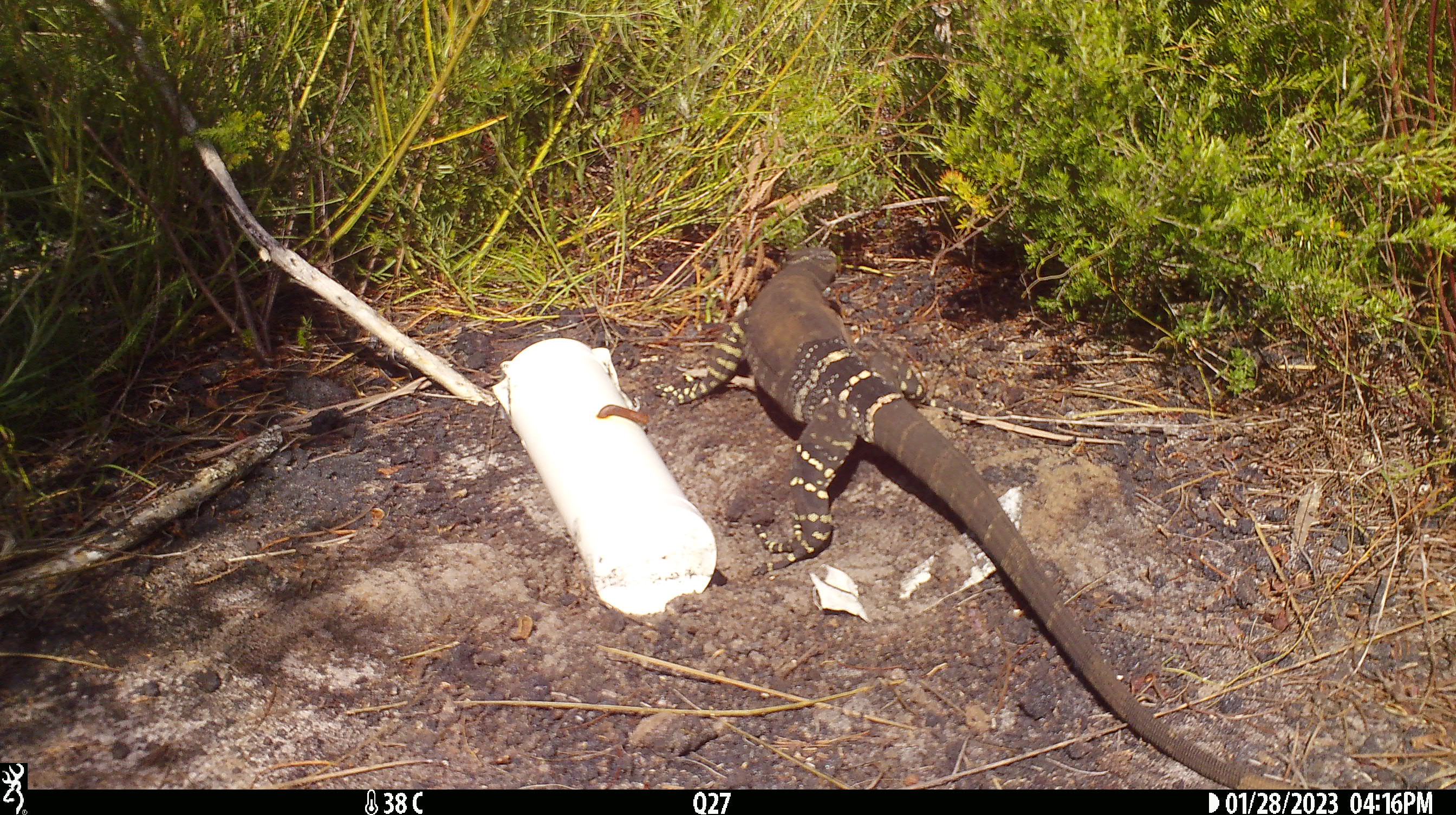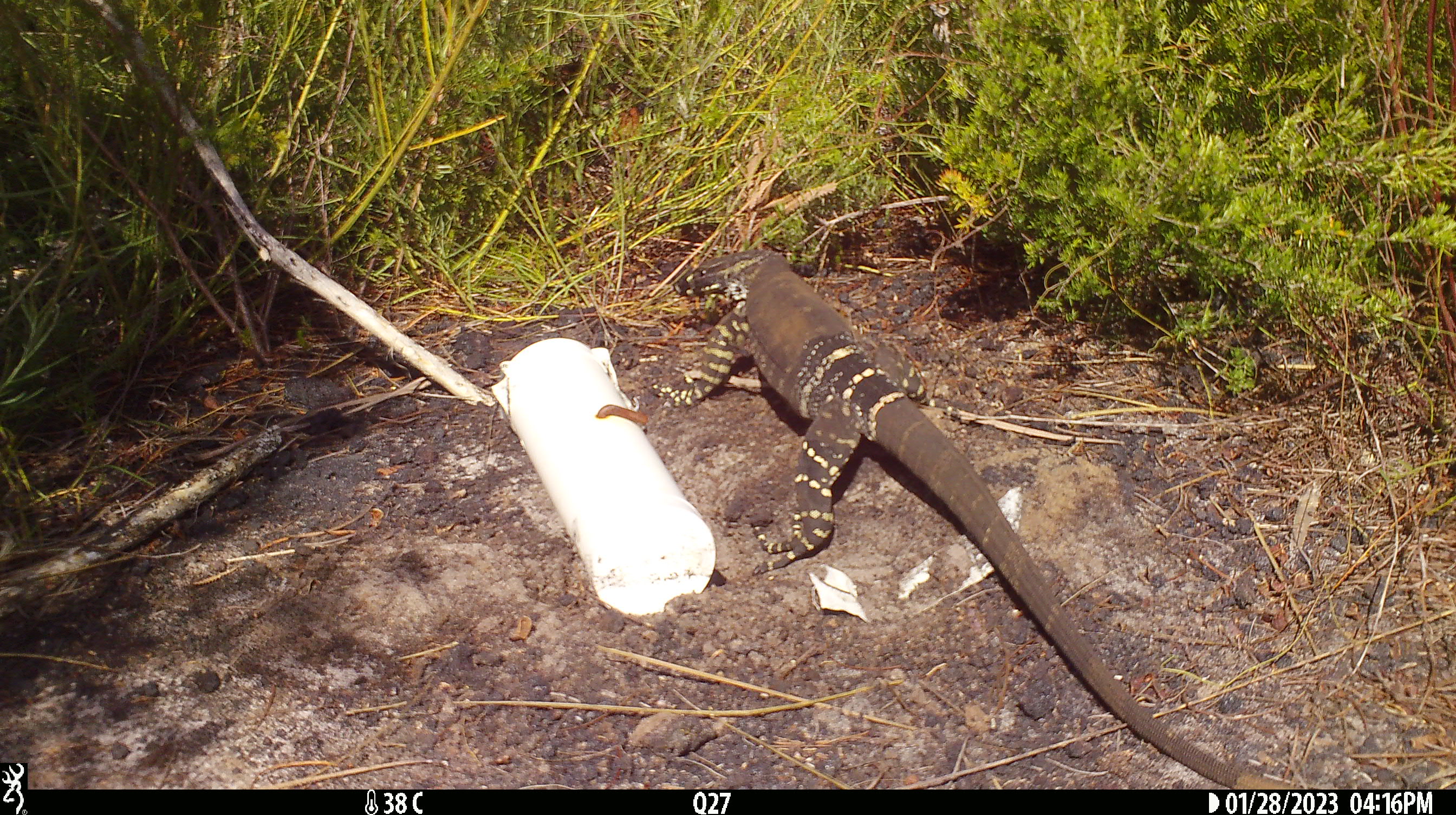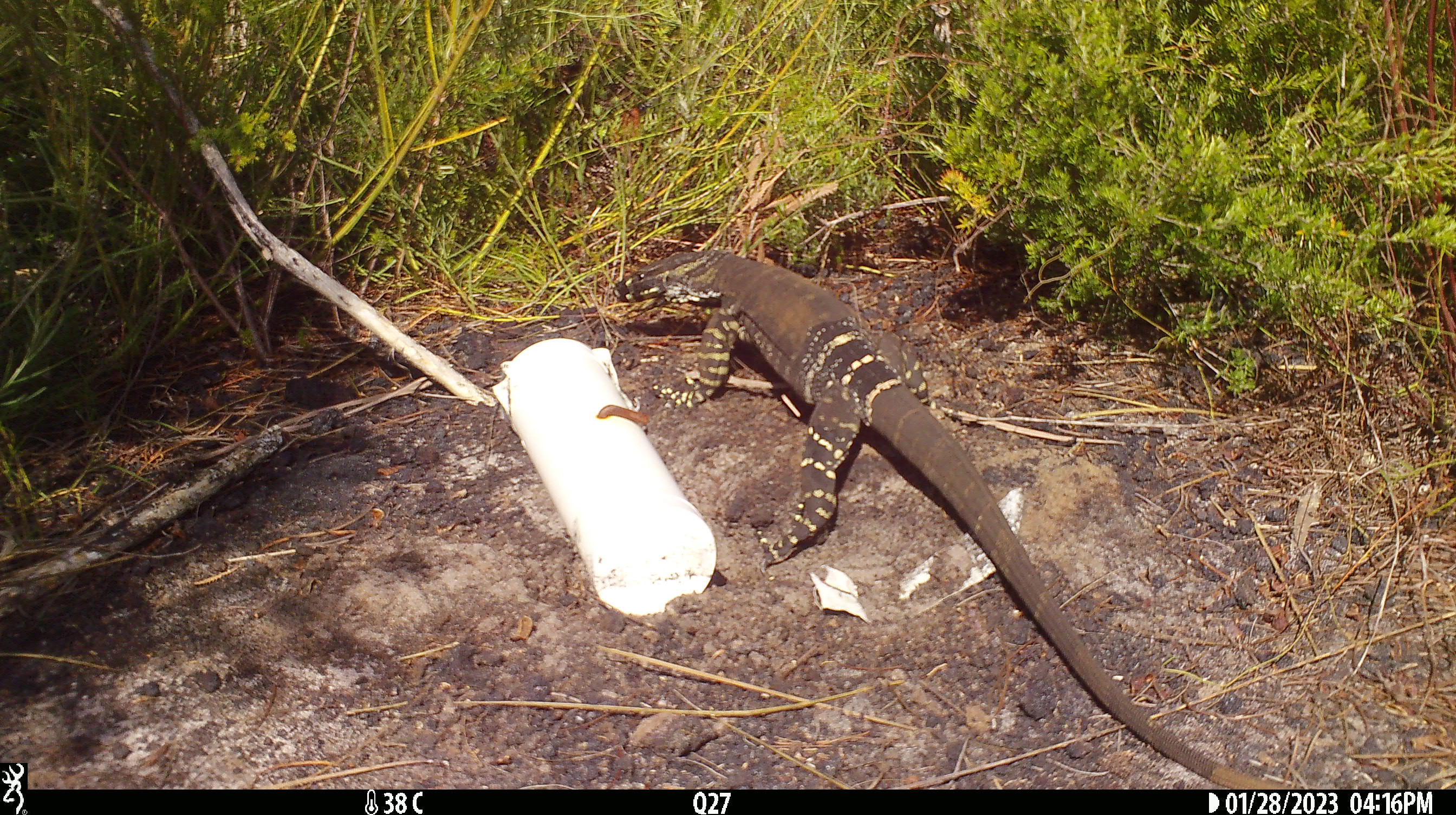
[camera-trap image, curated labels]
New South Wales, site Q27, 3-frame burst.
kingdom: Animalia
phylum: Chordata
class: Reptilia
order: Squamata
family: Varanidae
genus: Varanus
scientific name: Varanus varius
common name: lace monitor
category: goanna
Goanna (lace monitor) (Varanus varius).